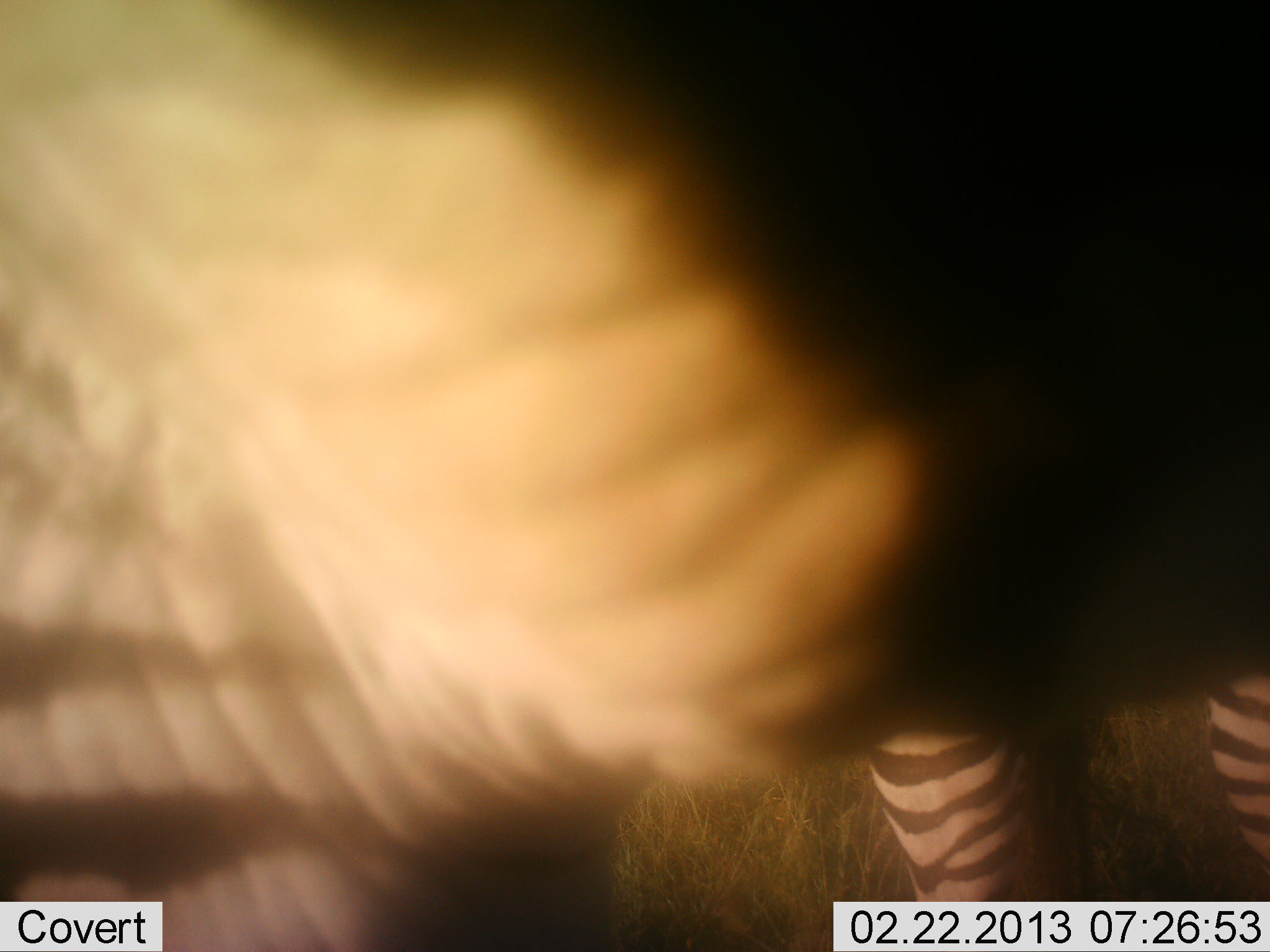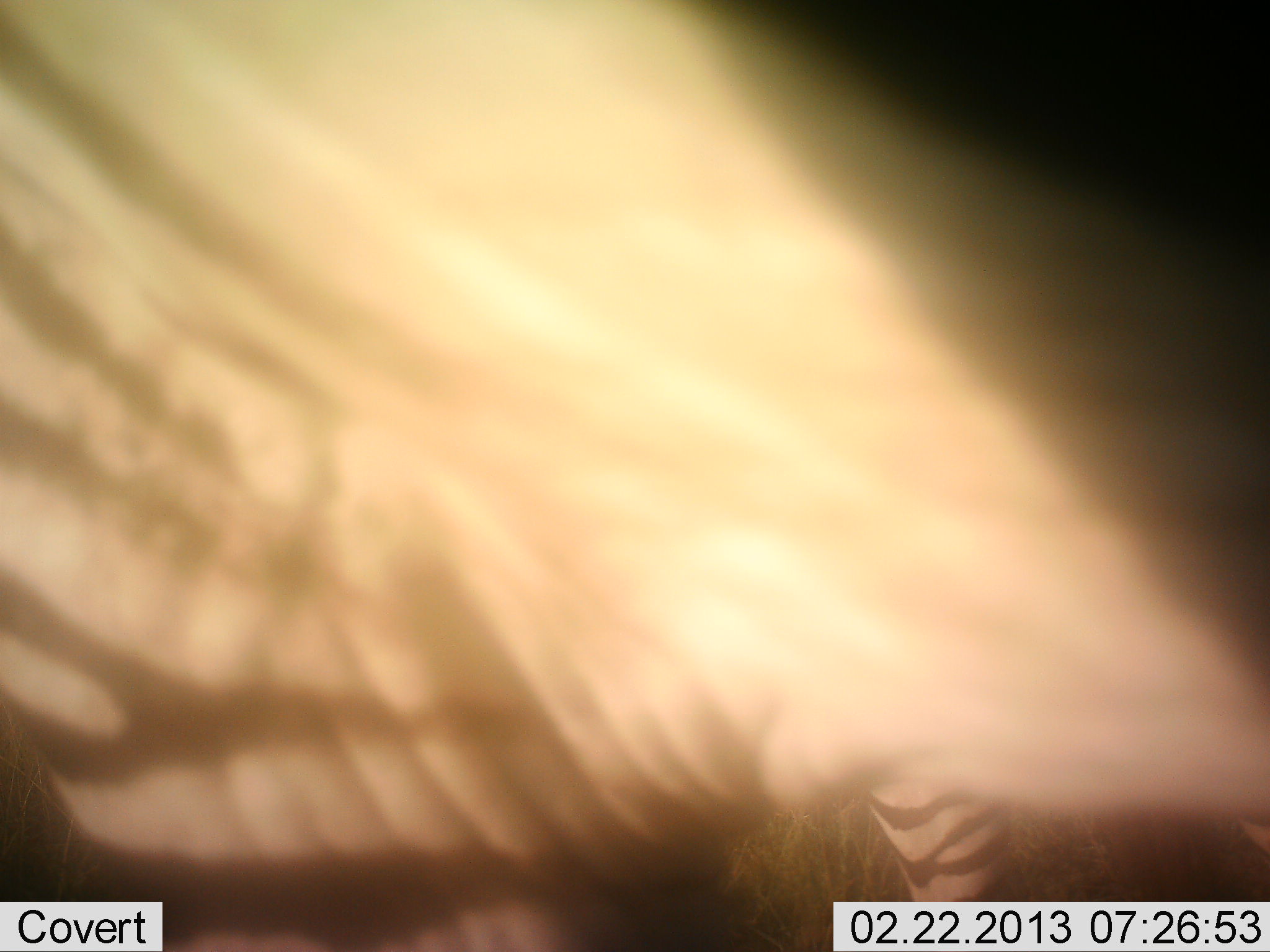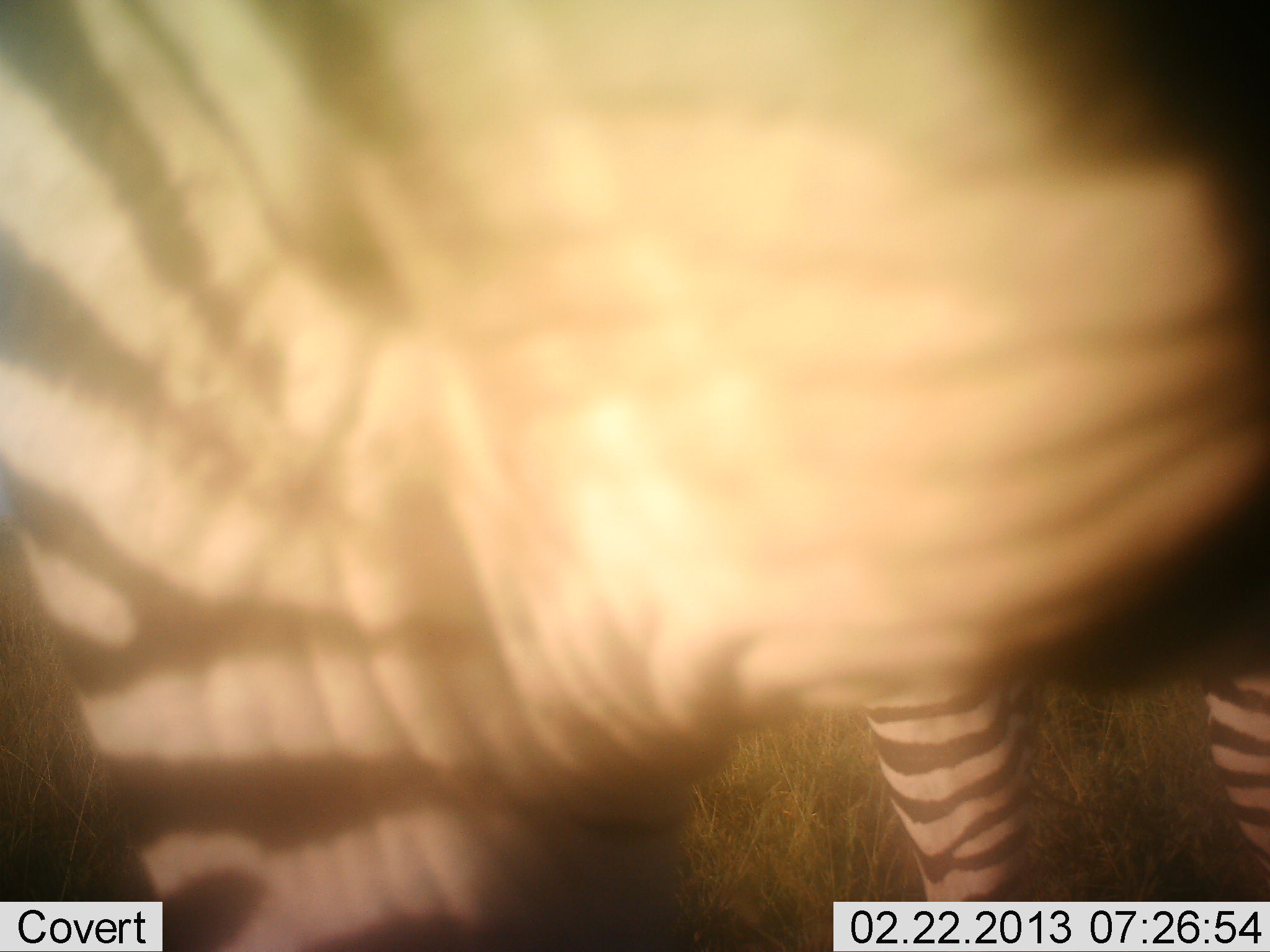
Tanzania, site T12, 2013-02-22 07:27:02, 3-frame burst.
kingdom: Animalia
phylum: Chordata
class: Mammalia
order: Perissodactyla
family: Equidae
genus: Equus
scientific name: Equus quagga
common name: plains zebra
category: zebra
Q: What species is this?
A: Zebra (plains zebra) (Equus quagga).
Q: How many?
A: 1.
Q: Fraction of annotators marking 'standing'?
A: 41%.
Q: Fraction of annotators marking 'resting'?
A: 0%.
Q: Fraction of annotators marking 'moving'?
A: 41%.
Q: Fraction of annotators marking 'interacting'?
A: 18%.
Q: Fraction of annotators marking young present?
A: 0%.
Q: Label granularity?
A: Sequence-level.